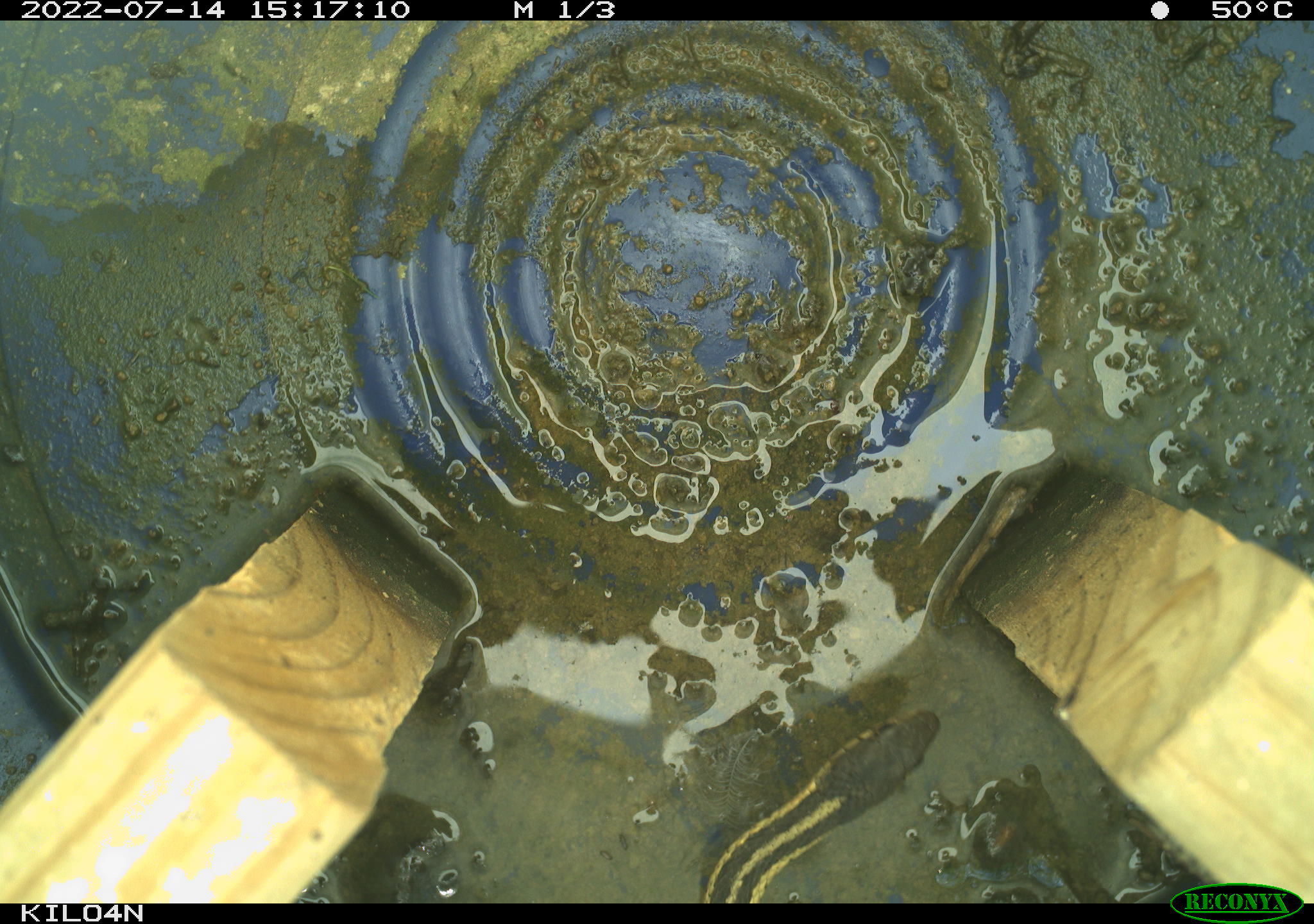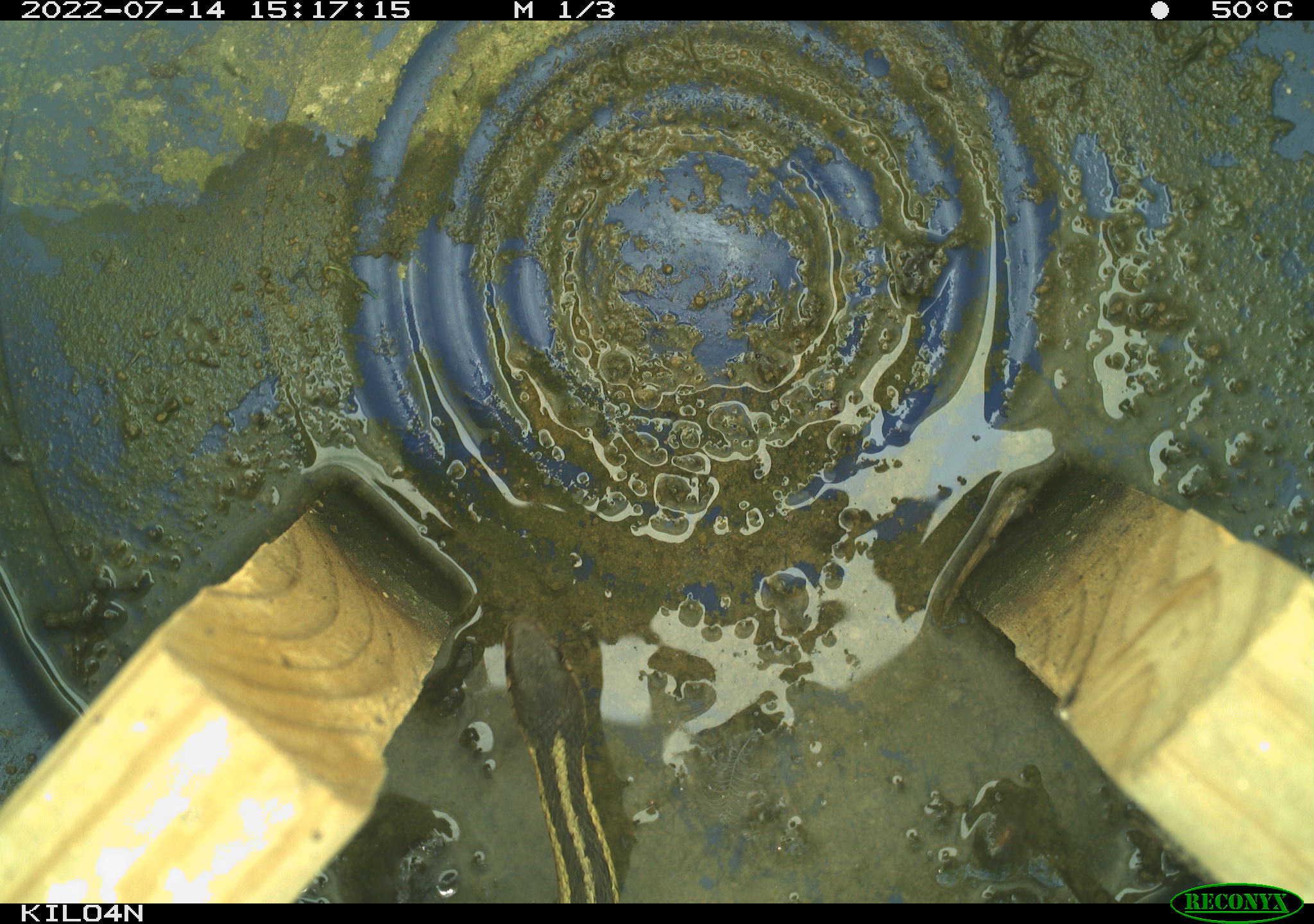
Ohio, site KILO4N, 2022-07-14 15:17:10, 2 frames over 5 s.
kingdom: Animalia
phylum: Chordata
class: Reptilia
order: Squamata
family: Colubridae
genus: Thamnophis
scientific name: Thamnophis sirtalis sirtalis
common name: eastern gartersnake